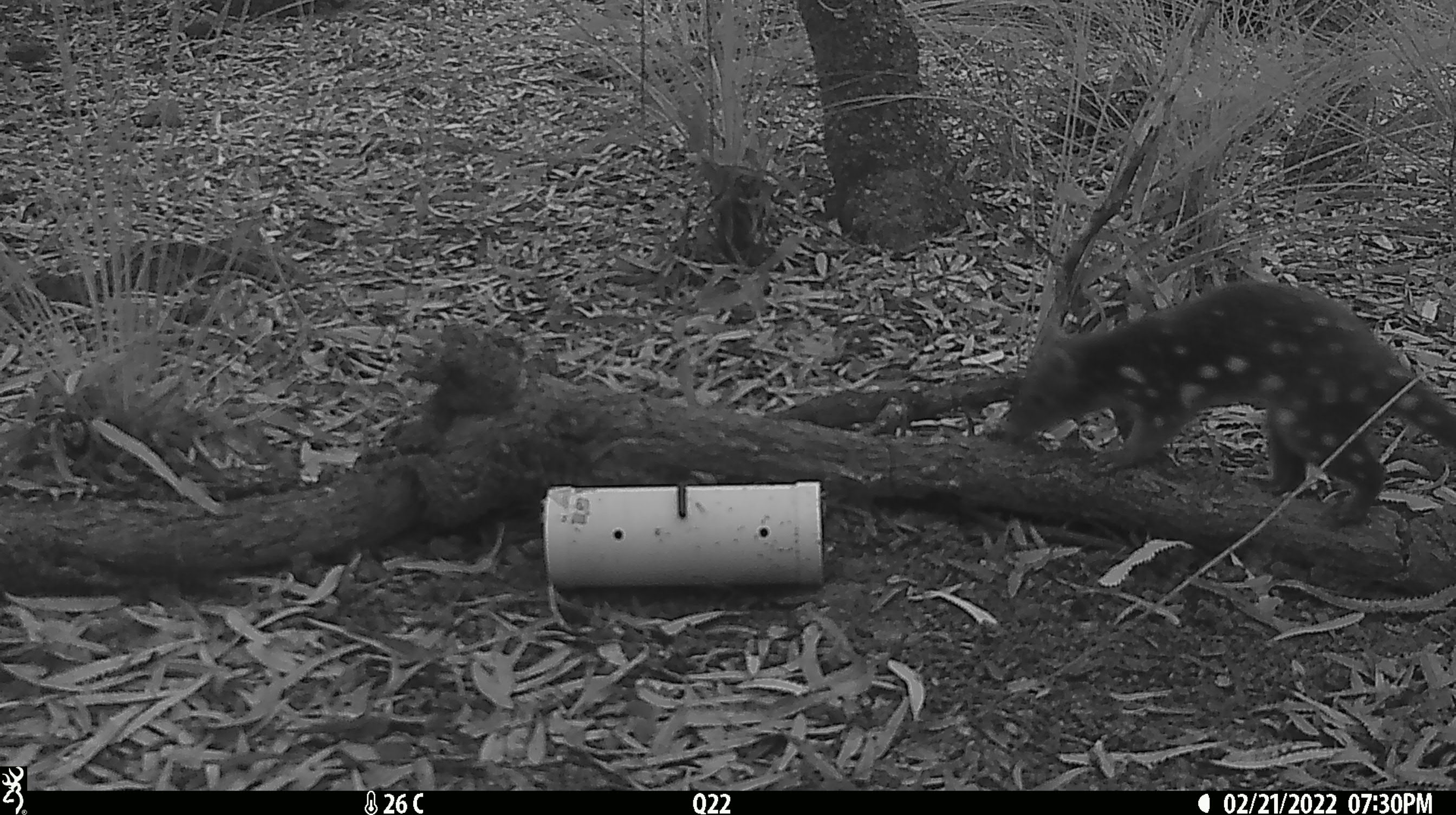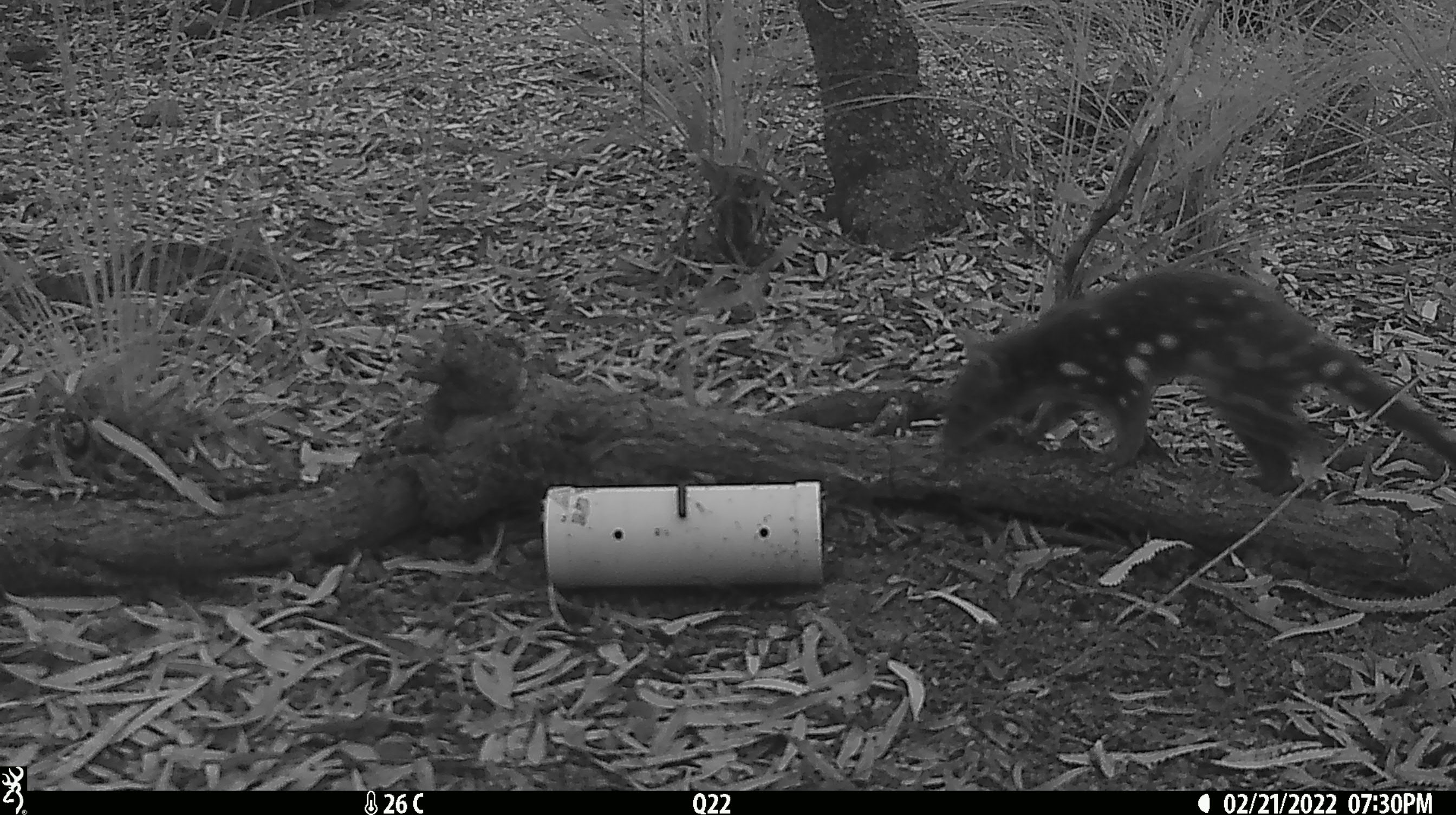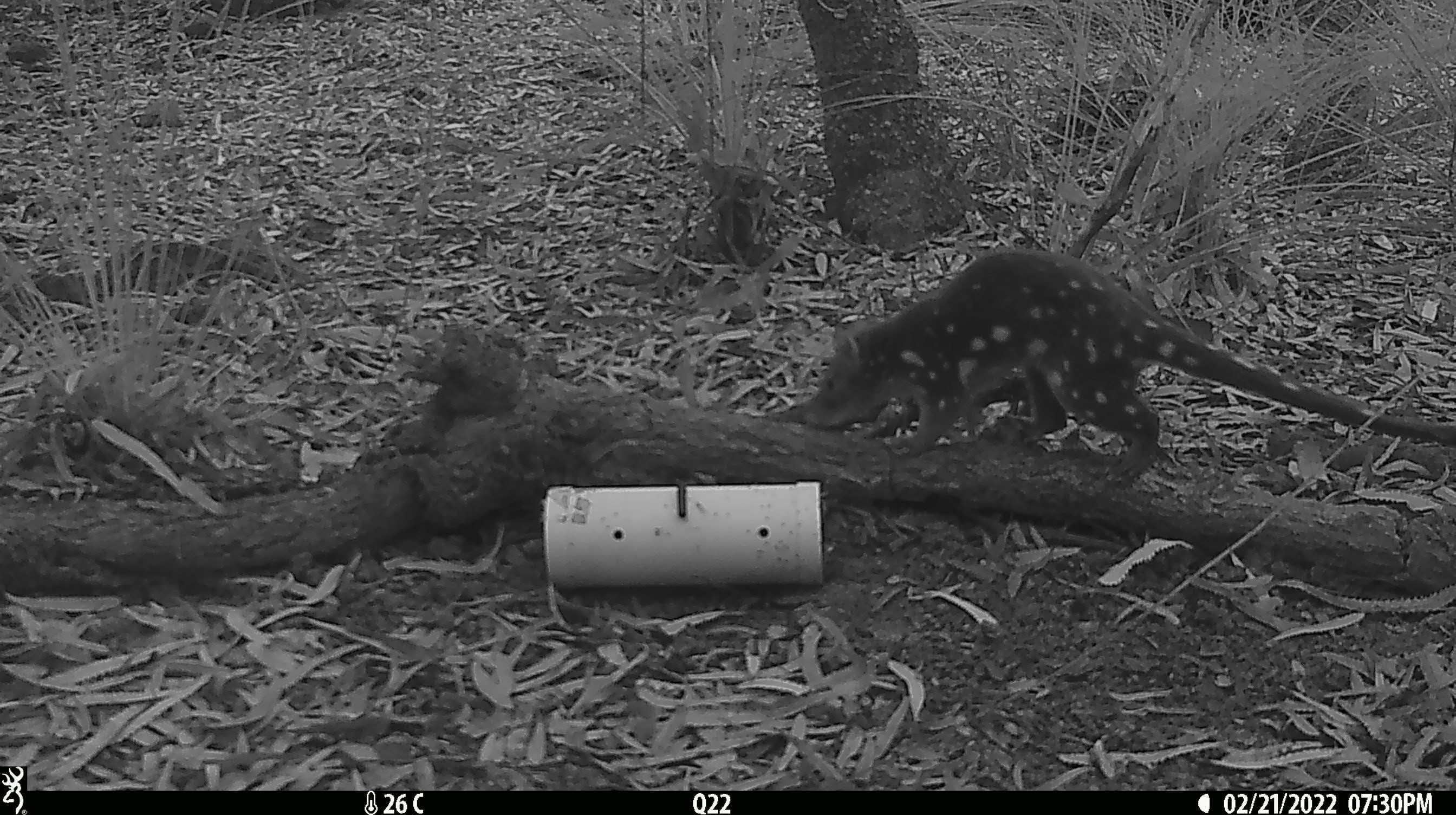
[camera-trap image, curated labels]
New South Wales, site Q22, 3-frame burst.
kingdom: Animalia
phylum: Chordata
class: Mammalia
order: Dasyuromorphia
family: Dasyuridae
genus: Dasyurus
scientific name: Dasyurus maculatus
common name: spotted-tailed quoll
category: quoll